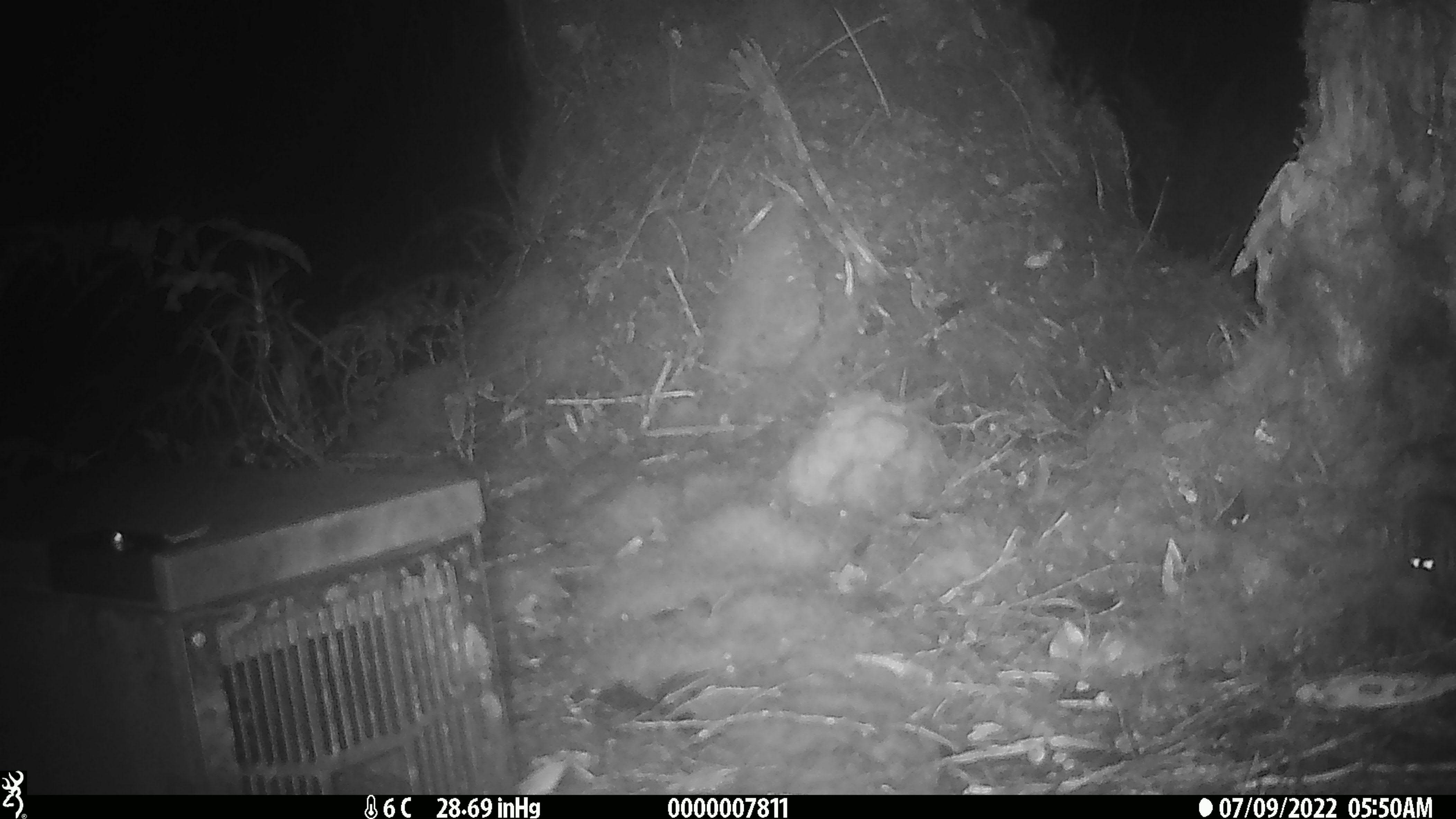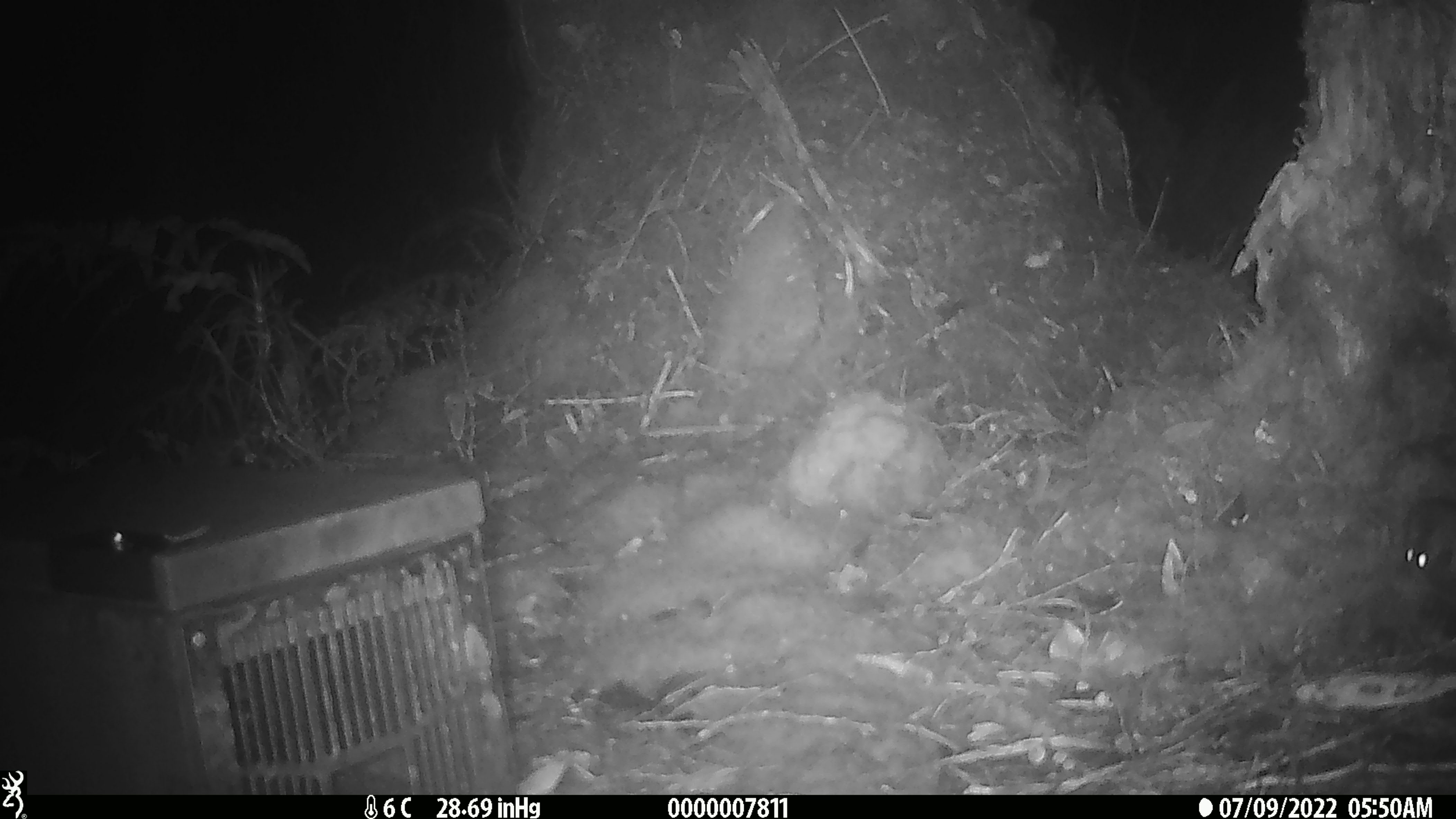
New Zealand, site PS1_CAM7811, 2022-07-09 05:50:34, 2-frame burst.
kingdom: Animalia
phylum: Chordata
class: Mammalia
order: Rodentia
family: Muridae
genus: Mus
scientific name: Mus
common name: mouse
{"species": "mouse (Mus)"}